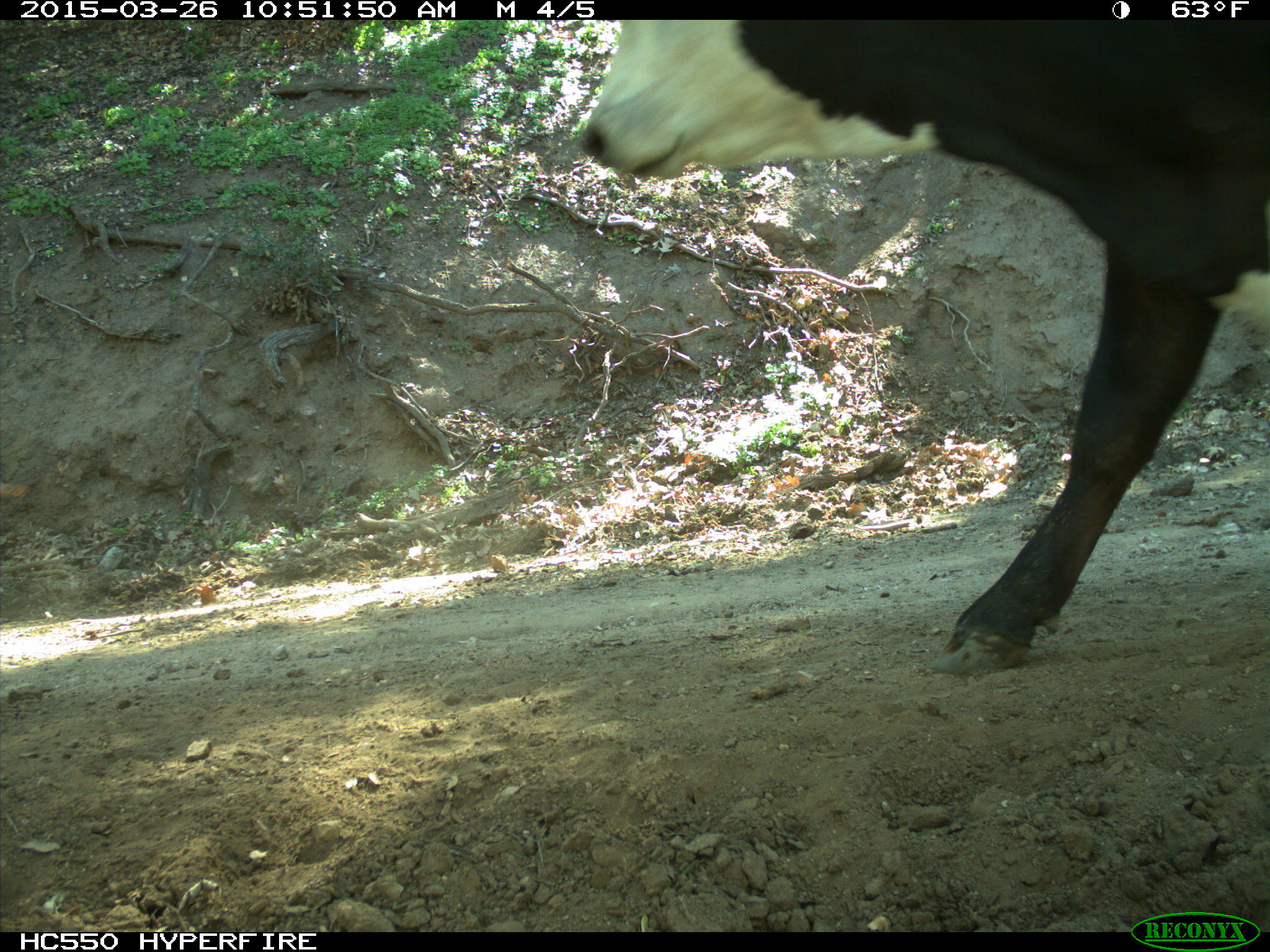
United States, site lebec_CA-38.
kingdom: Animalia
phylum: Chordata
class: Mammalia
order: Artiodactyla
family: Bovidae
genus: Bos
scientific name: Bos taurus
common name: domestic cow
Bos taurus (domestic cow).